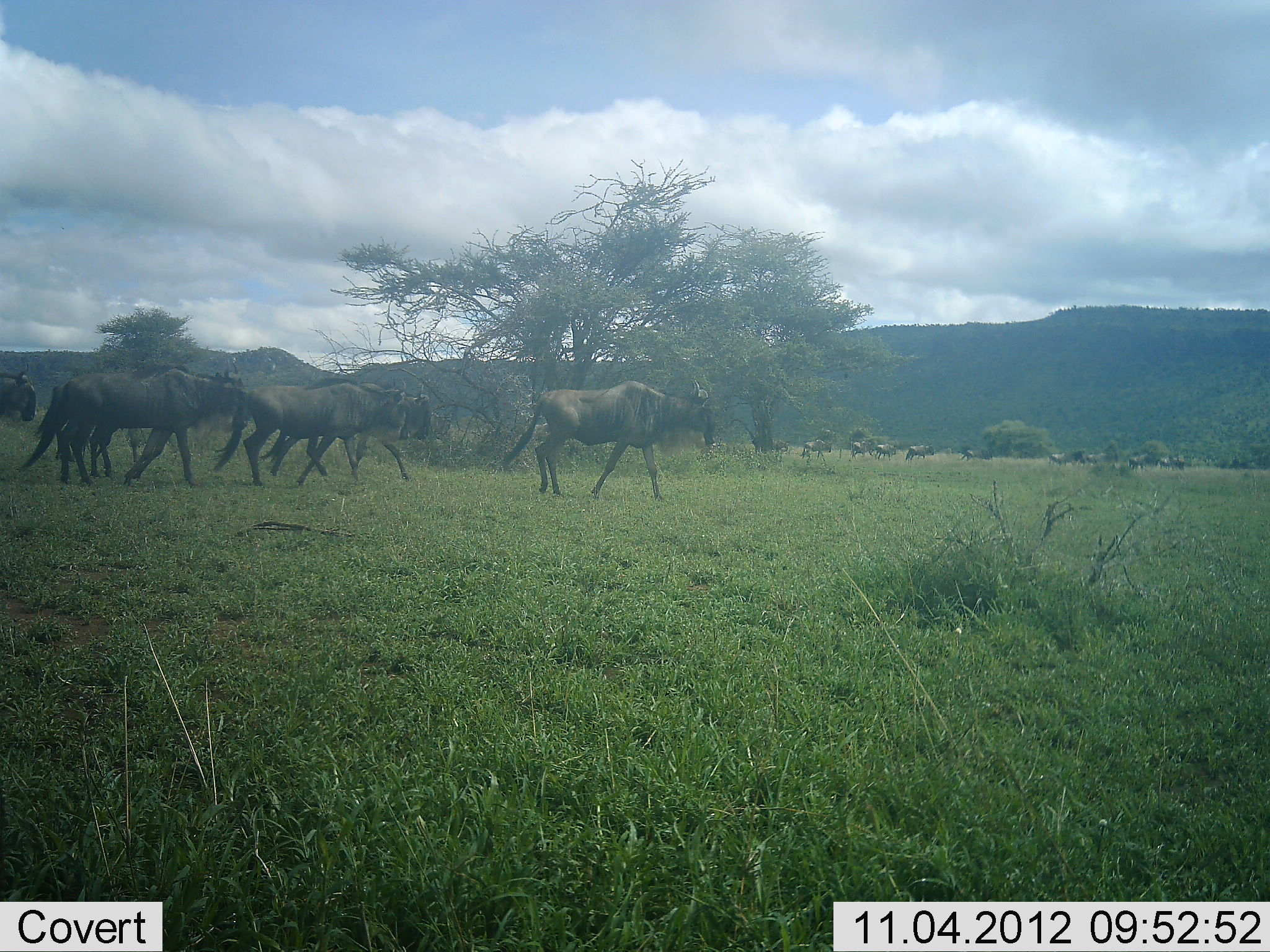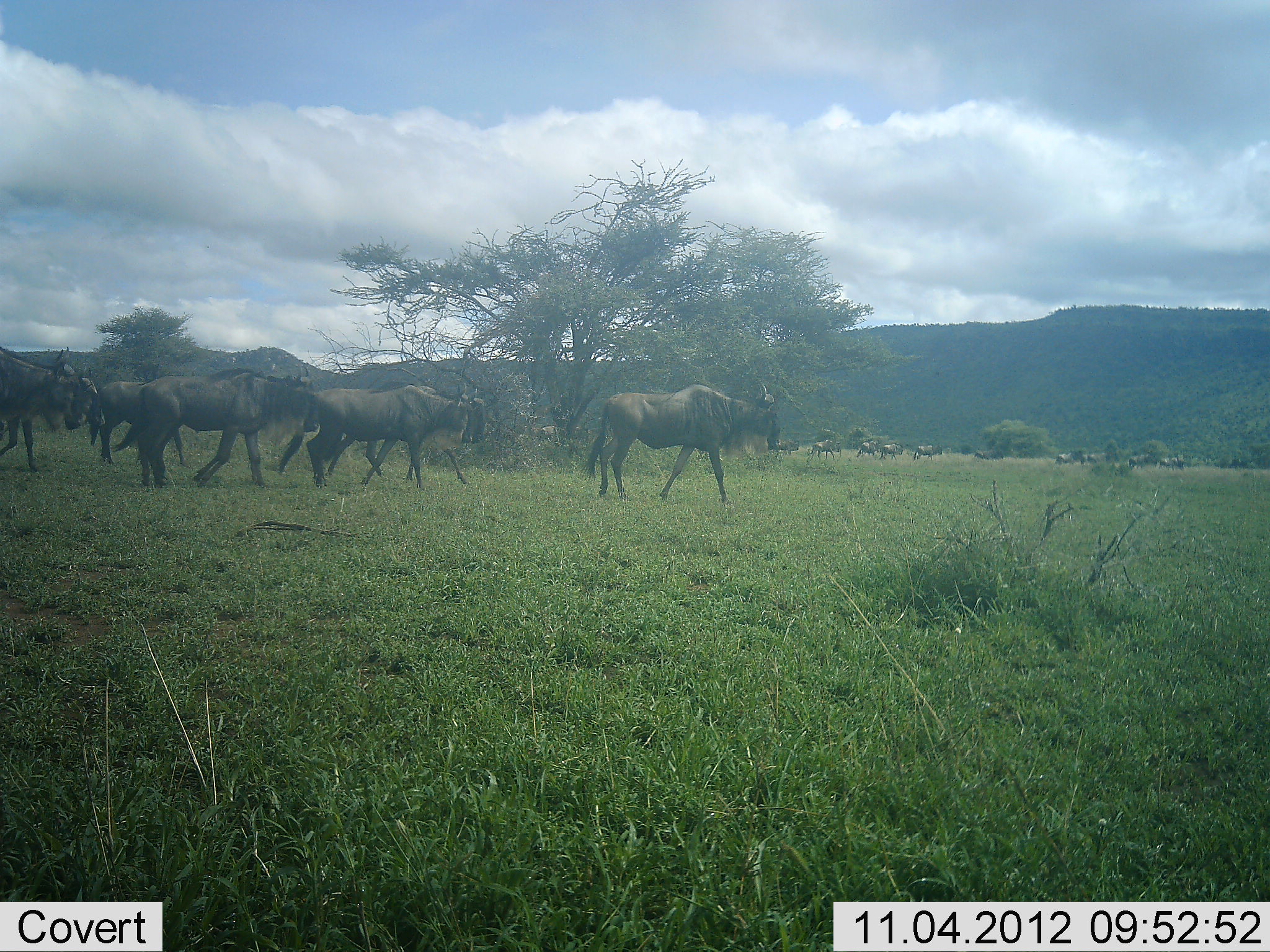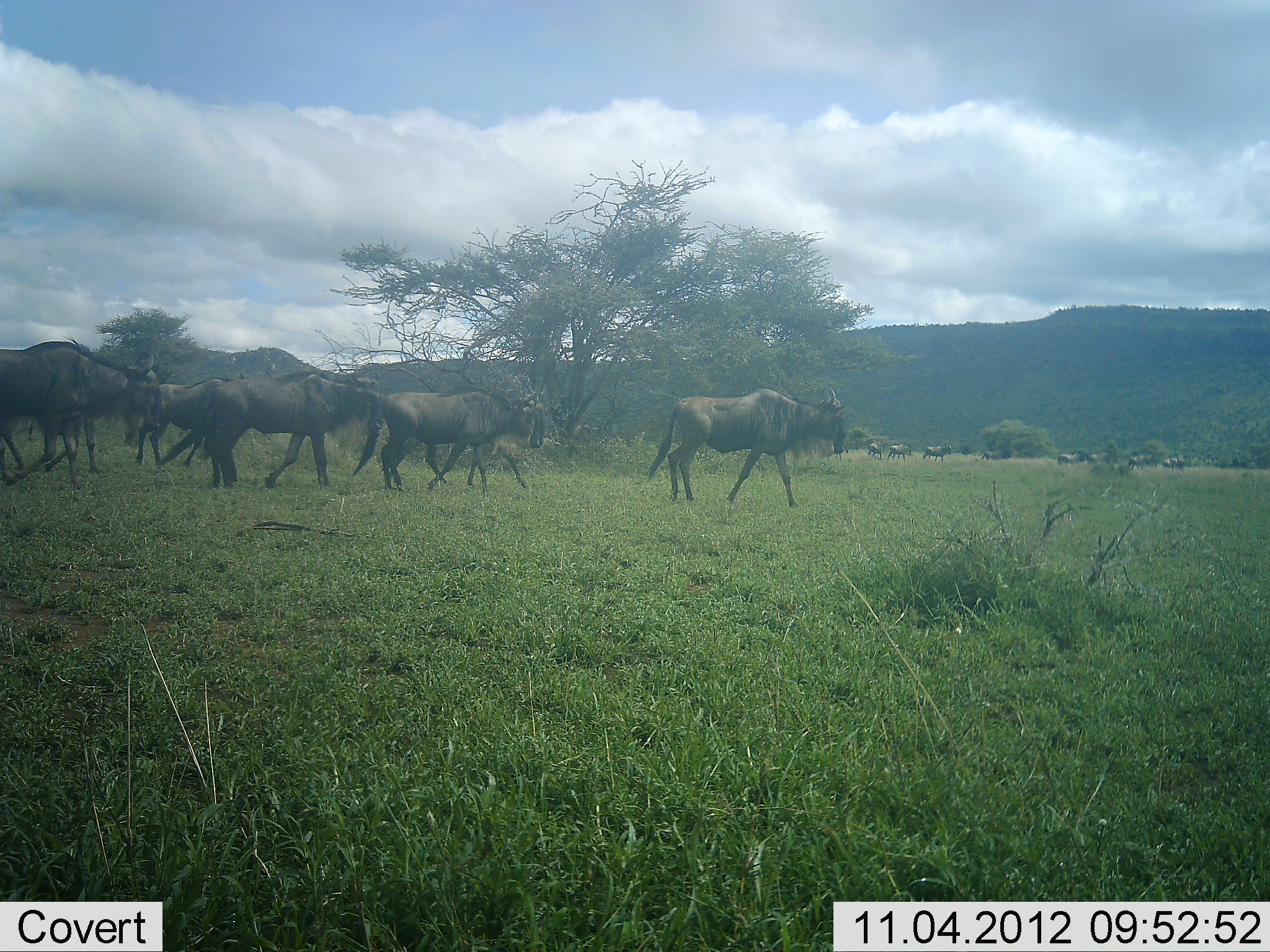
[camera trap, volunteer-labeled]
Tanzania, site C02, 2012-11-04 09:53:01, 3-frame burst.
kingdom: Animalia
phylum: Chordata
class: Mammalia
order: Artiodactyla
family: Bovidae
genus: Connochaetes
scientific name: Connochaetes taurinus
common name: blue wildebeest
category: wildebeest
Wildebeest (blue wildebeest) (Connochaetes taurinus), count 11-50. Behavior (volunteer vote fractions): standing 0%, resting 0%, moving 100%, interacting 0%. Young present (vote fraction): 0%. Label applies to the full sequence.